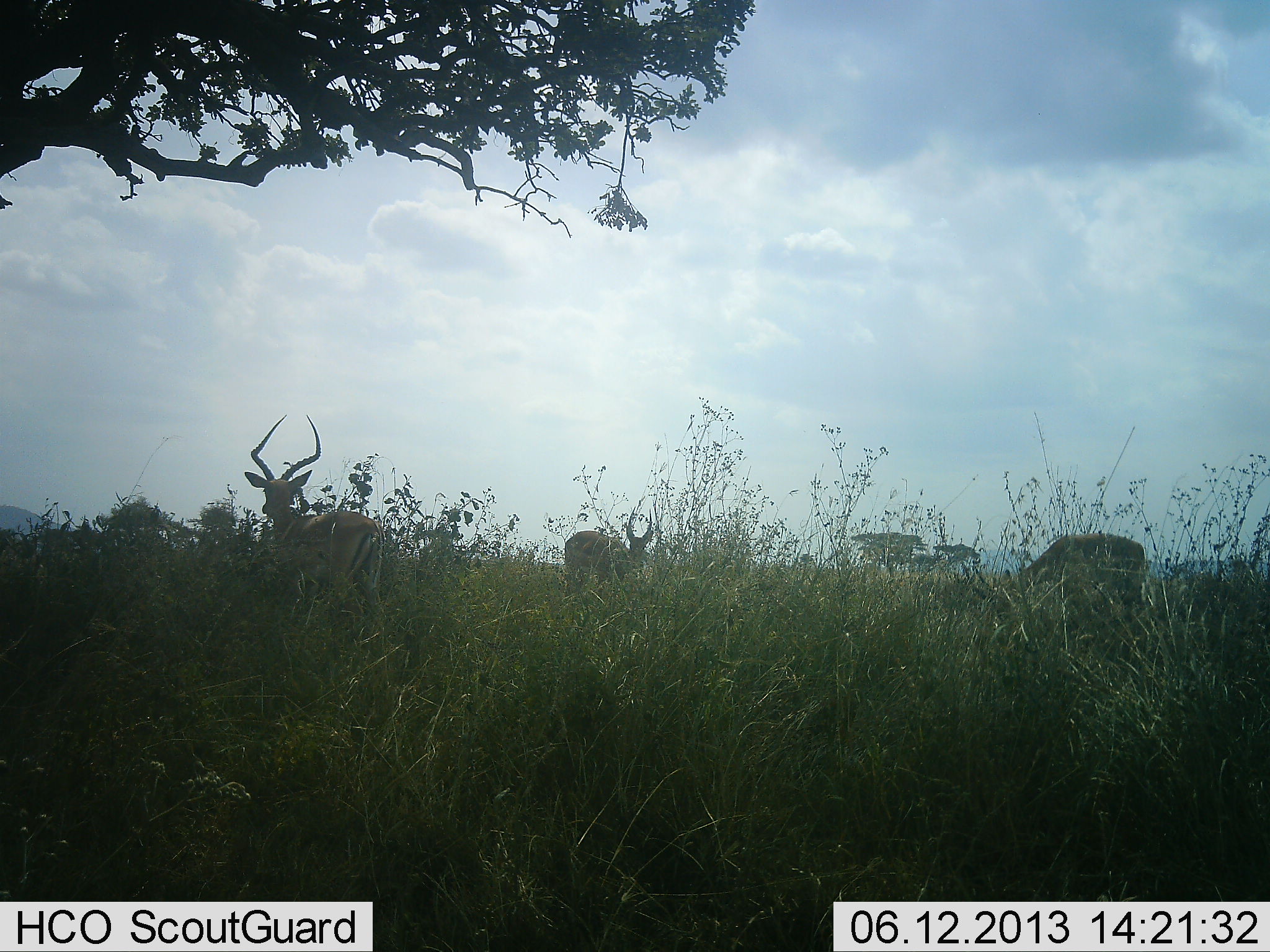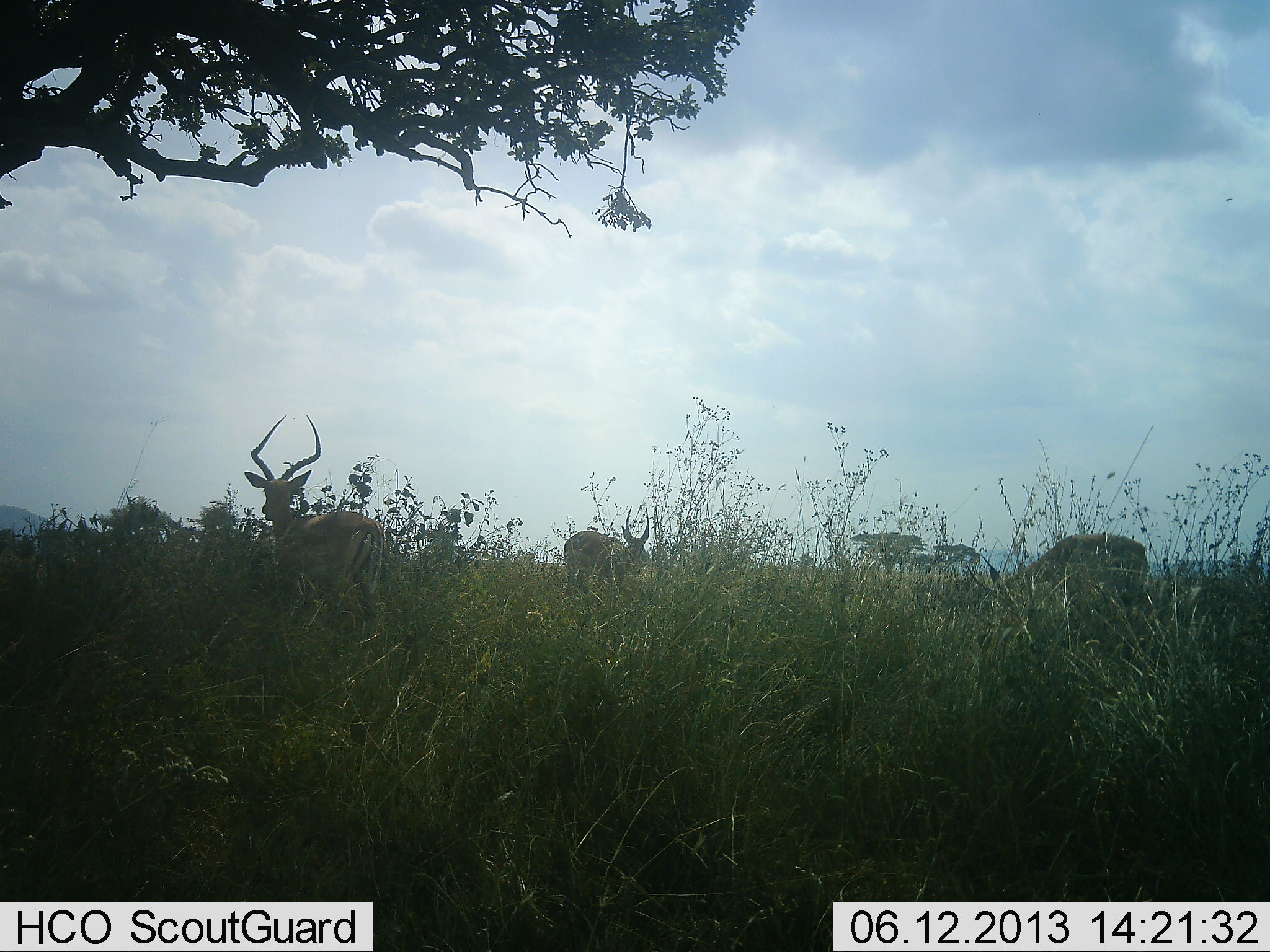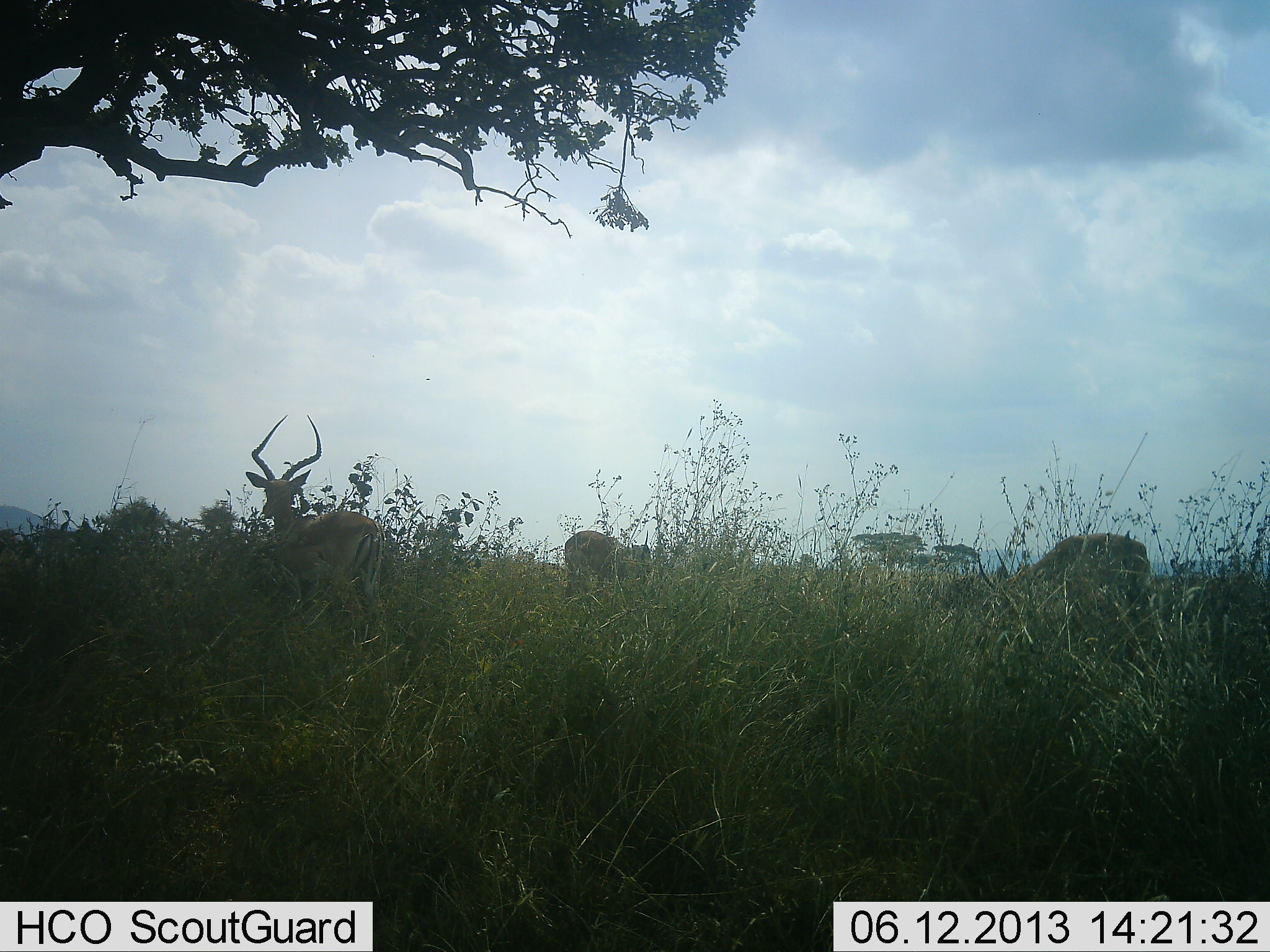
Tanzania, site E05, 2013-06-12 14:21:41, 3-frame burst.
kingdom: Animalia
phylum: Chordata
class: Mammalia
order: Artiodactyla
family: Bovidae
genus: Aepyceros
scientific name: Aepyceros melampus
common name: impala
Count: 3.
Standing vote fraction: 80%.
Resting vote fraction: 0%.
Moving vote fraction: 10%.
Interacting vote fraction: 0%.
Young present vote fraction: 0%.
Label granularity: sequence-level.